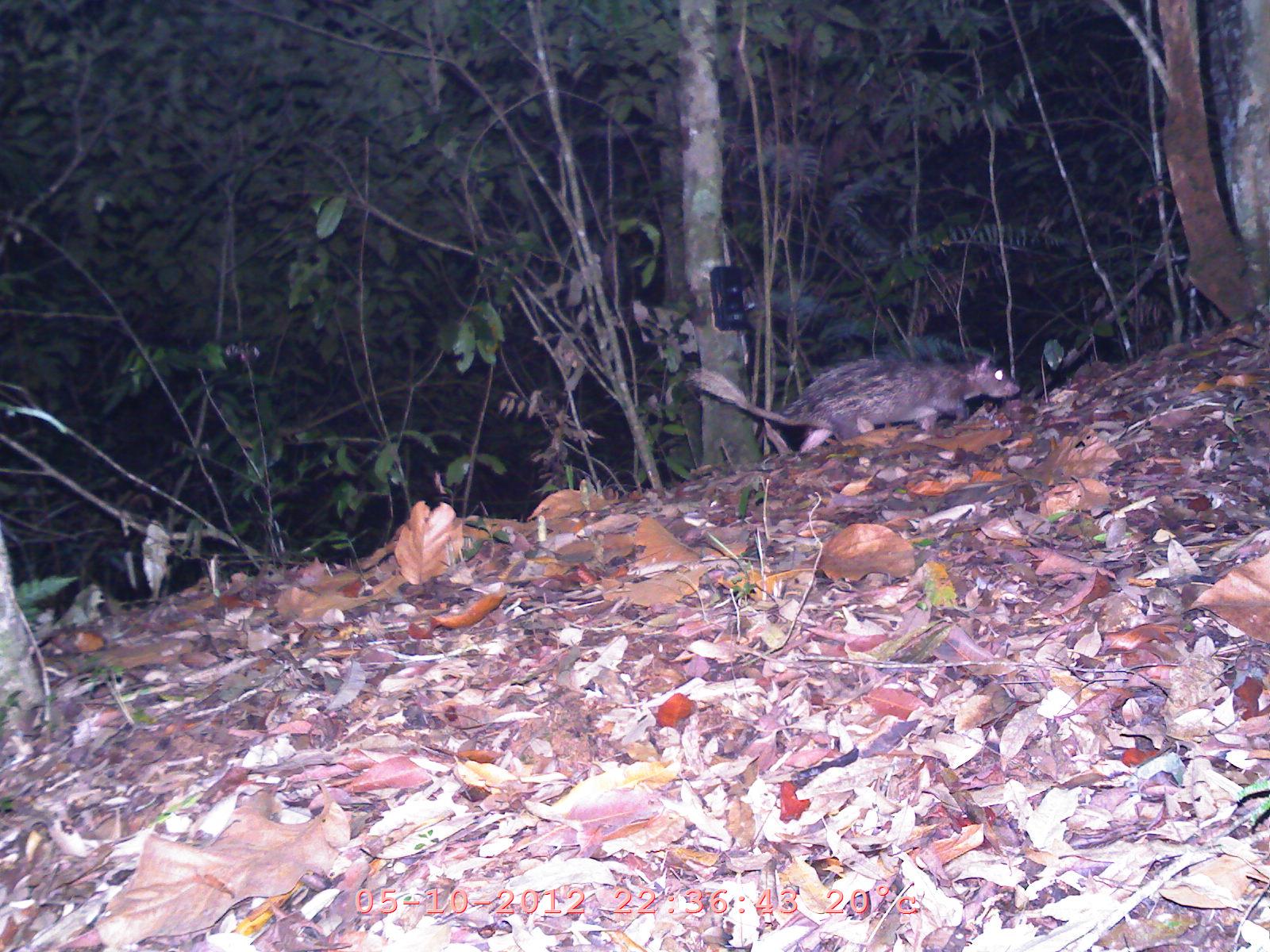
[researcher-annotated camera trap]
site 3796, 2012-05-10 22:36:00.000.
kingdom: Animalia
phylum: Chordata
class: Mammalia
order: Rodentia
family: Hystricidae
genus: Atherurus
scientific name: Atherurus macrourus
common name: asian brush-tailed porcupine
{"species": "Atherurus macrourus (asian brush-tailed porcupine)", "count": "1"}